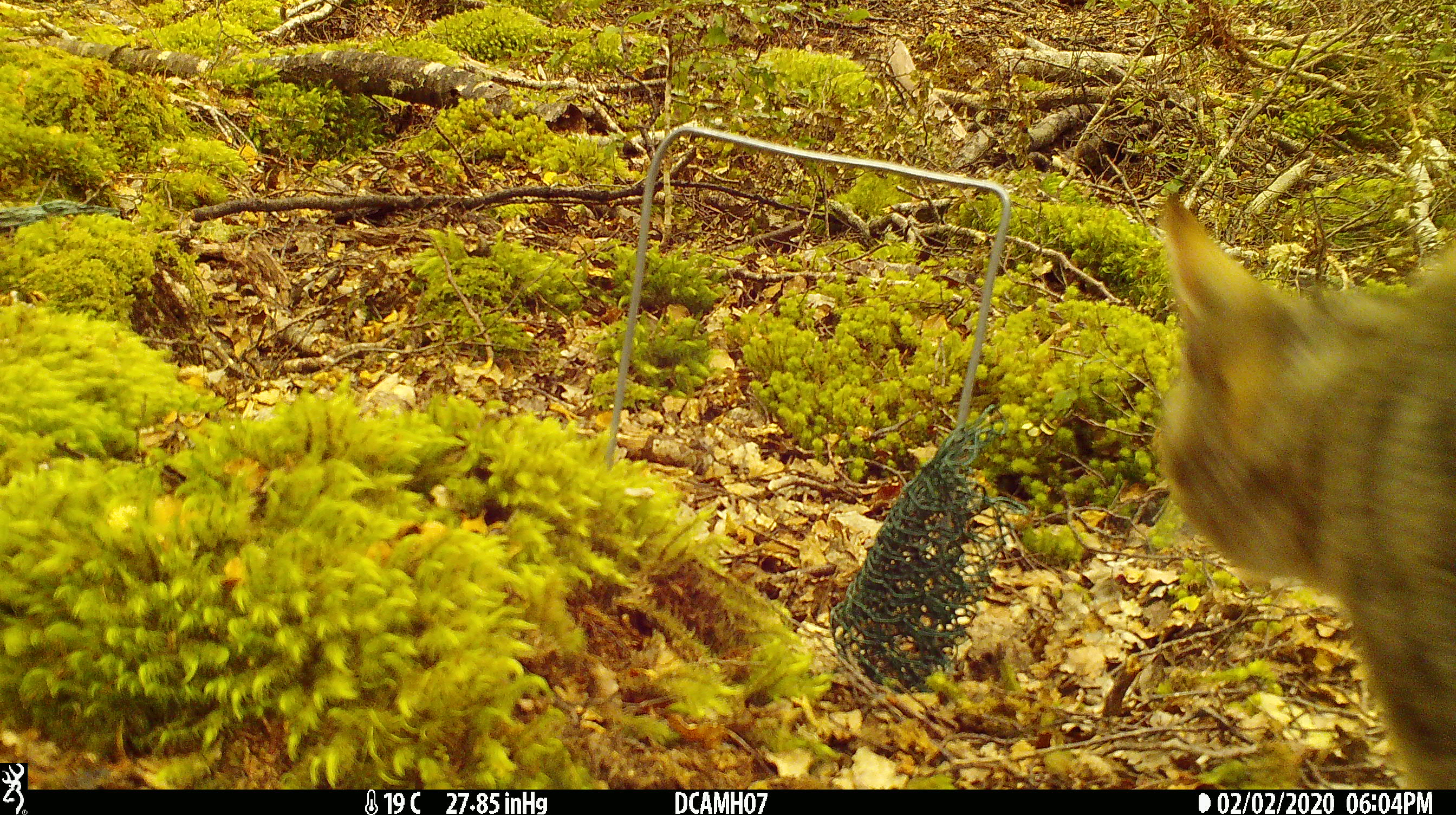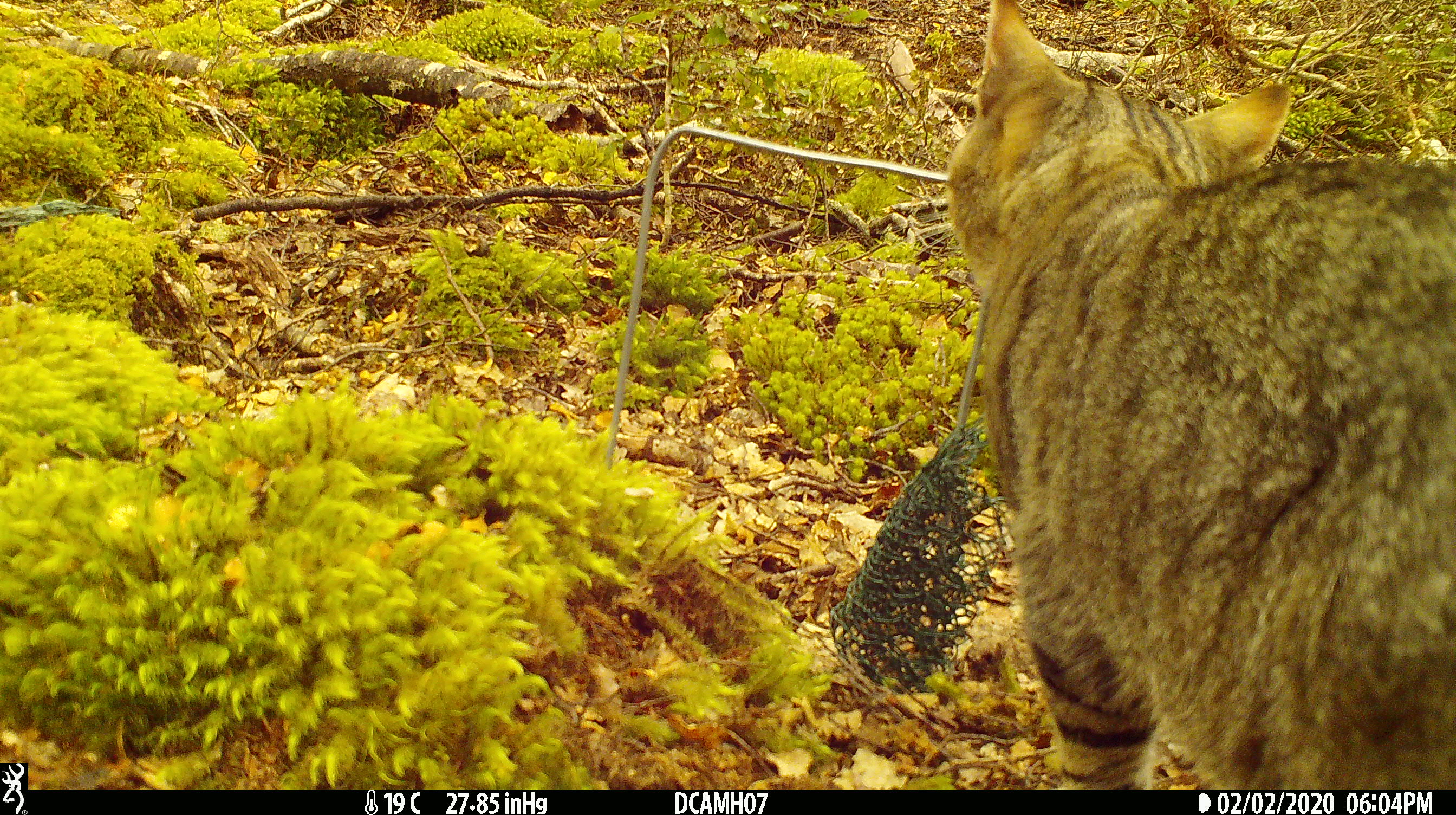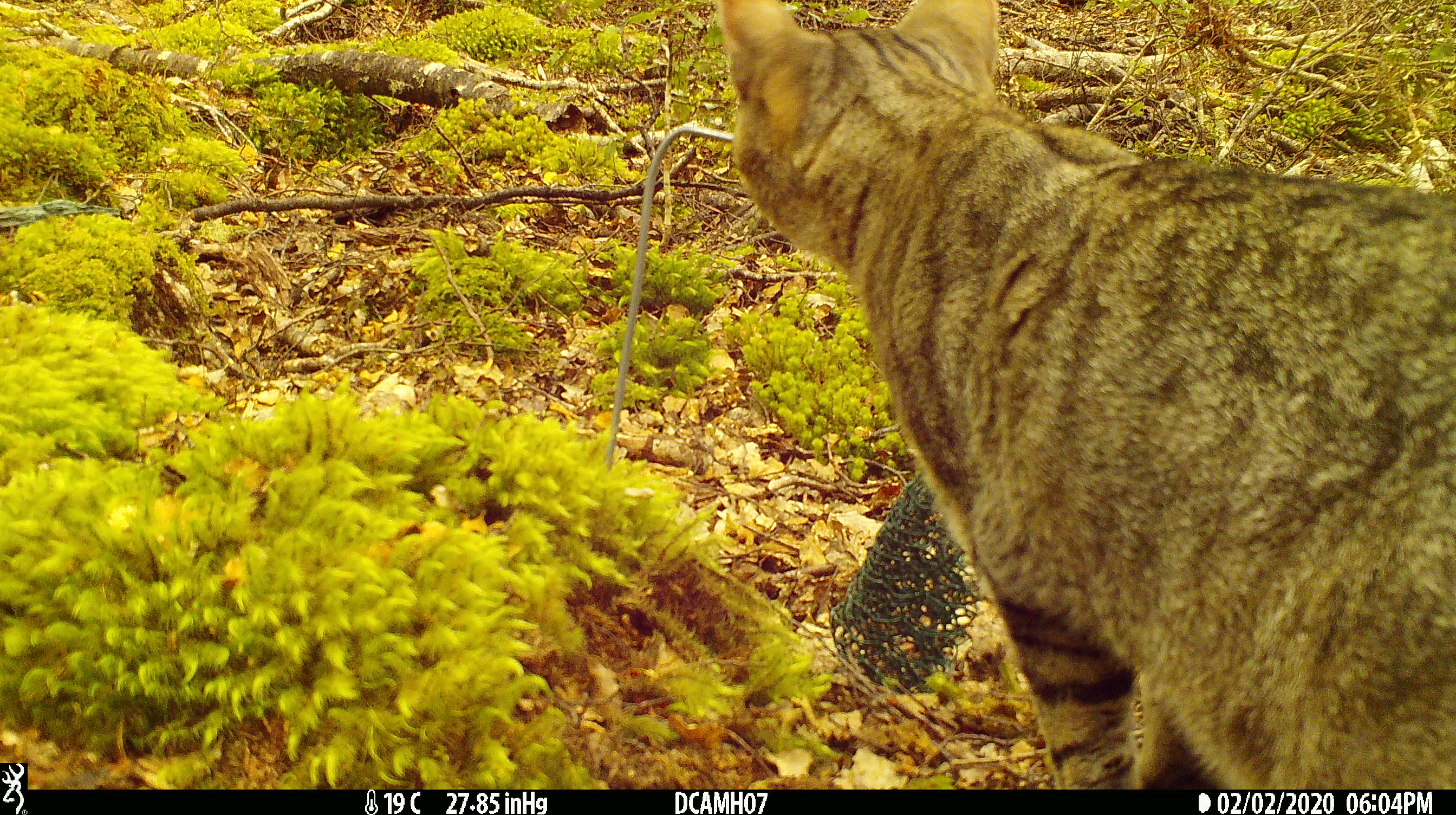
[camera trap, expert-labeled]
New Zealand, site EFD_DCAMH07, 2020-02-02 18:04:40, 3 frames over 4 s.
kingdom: Animalia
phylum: Chordata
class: Mammalia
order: Carnivora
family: Felidae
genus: Felis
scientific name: Felis catus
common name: domestic cat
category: cat